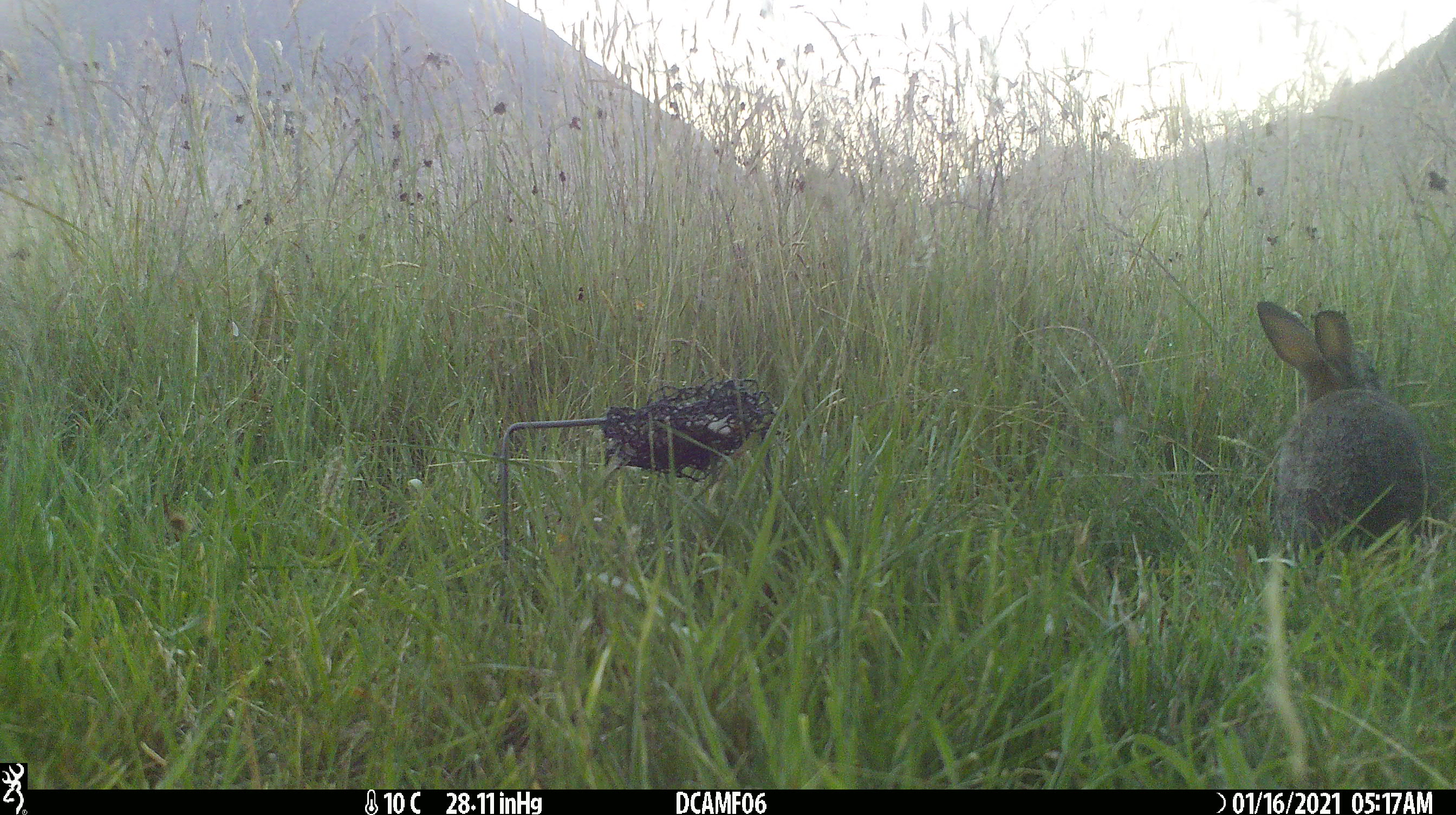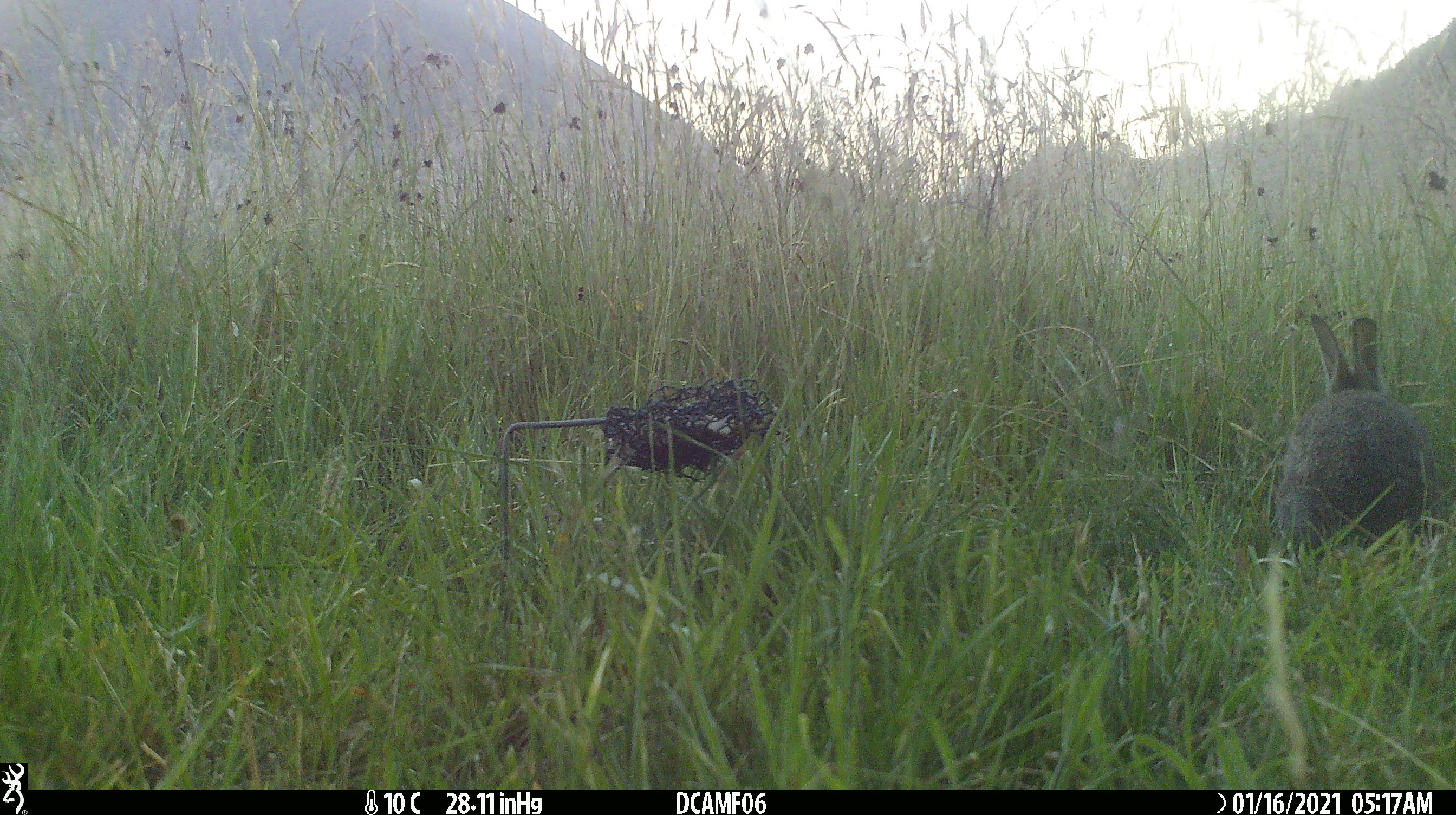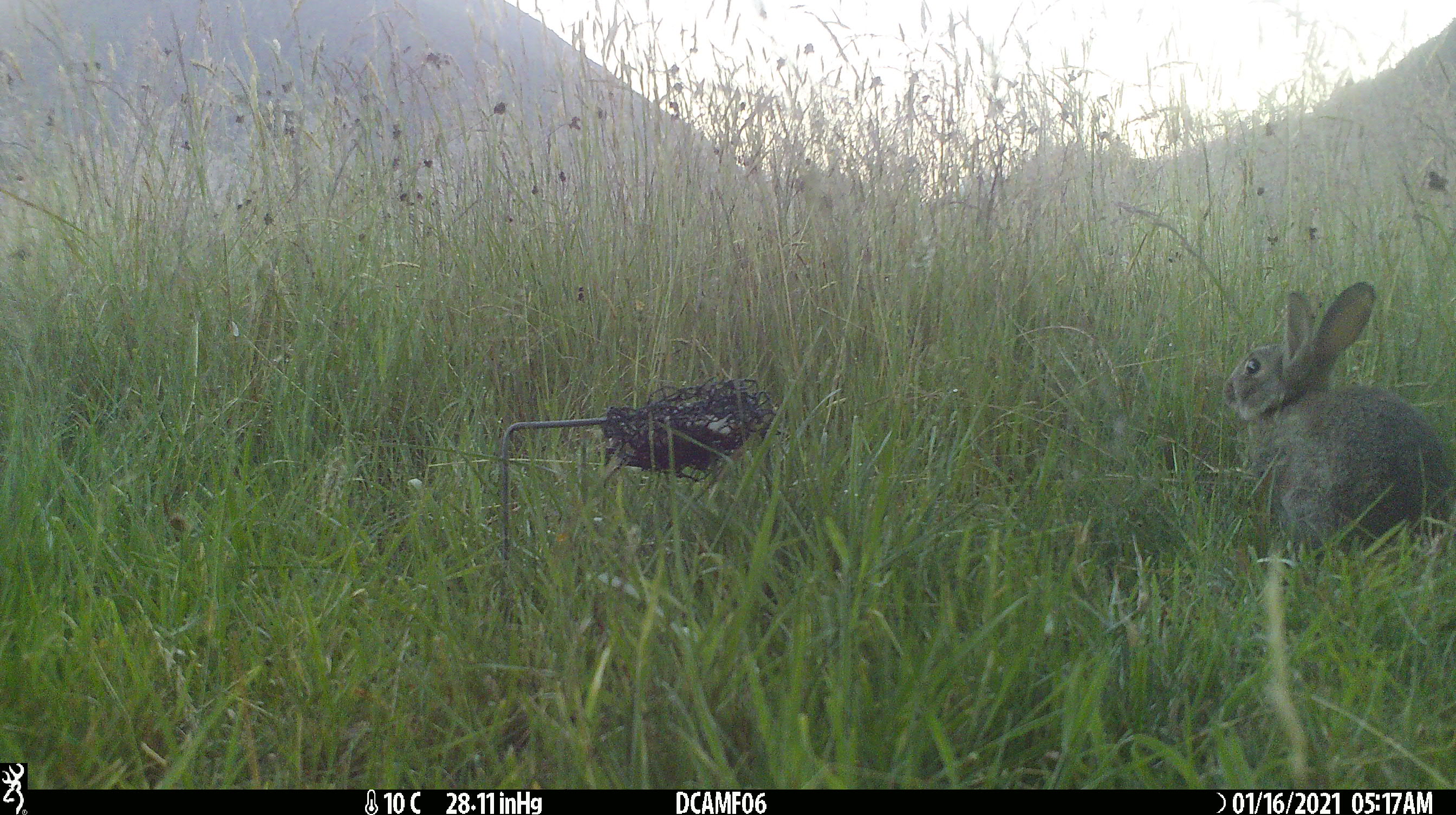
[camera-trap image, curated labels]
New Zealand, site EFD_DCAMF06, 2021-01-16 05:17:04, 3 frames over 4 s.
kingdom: Animalia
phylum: Chordata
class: Mammalia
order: Lagomorpha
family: Leporidae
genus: Oryctolagus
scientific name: Oryctolagus cuniculus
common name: european rabbit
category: rabbit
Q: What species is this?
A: Rabbit (european rabbit) (Oryctolagus cuniculus).